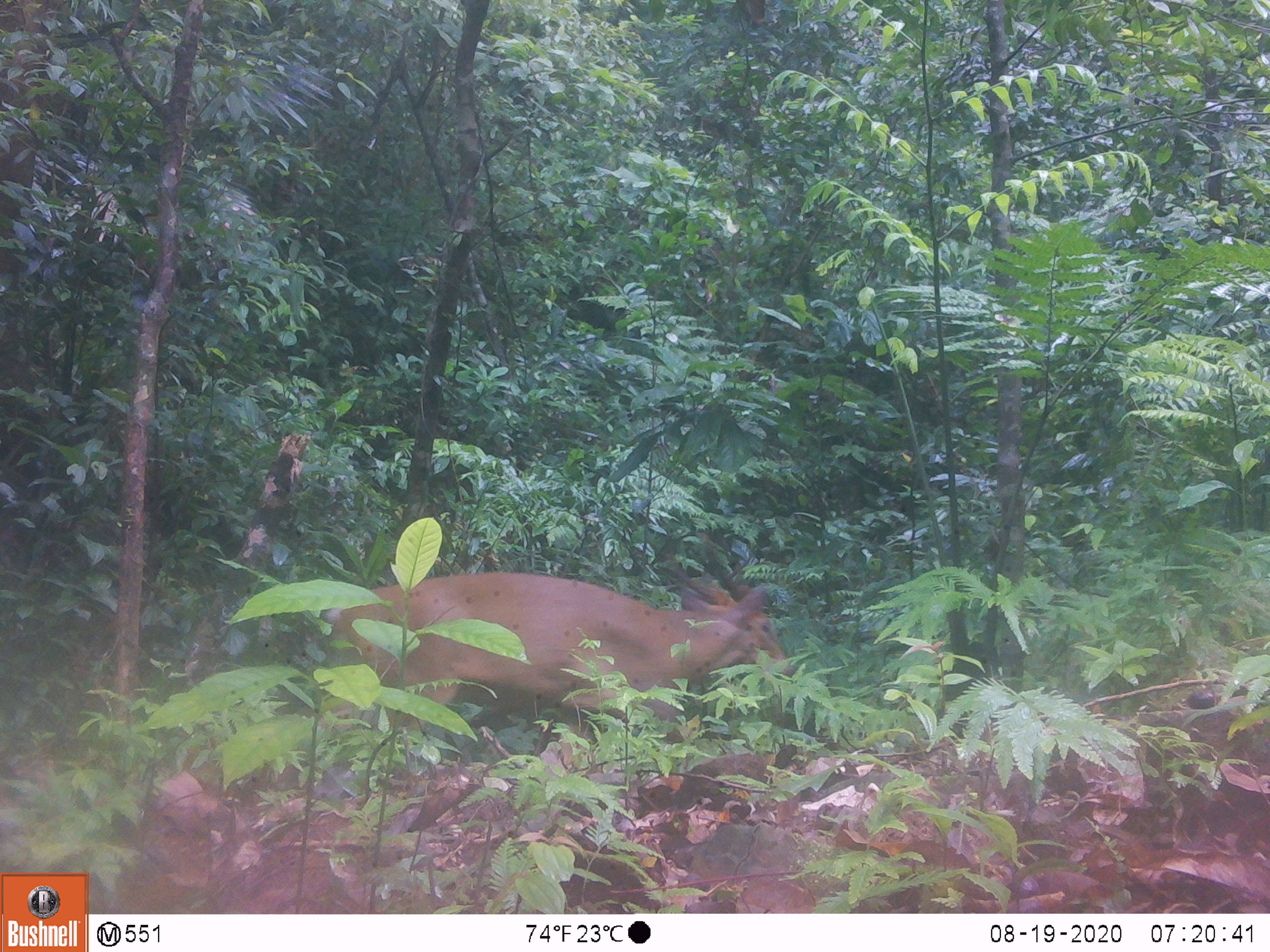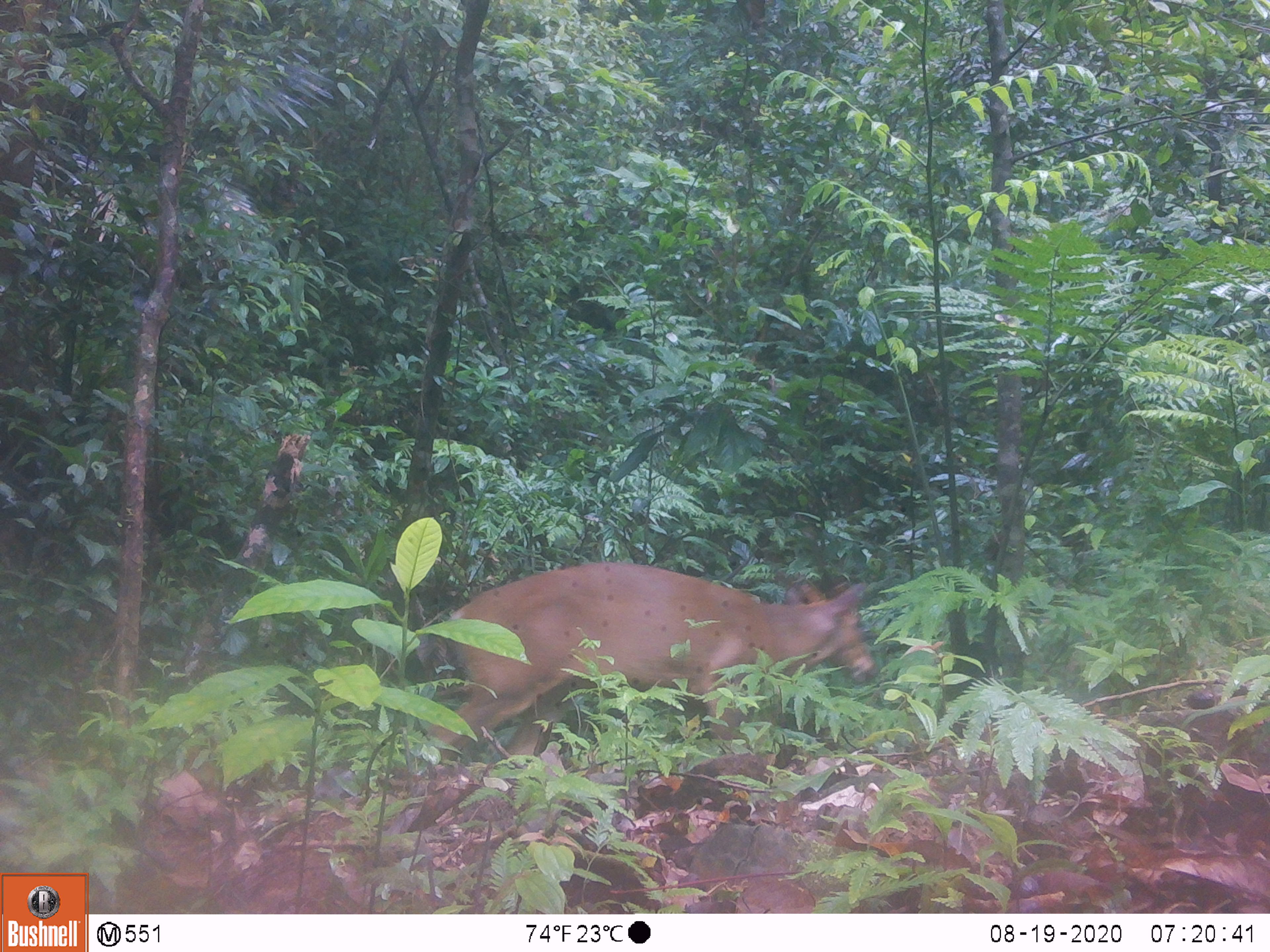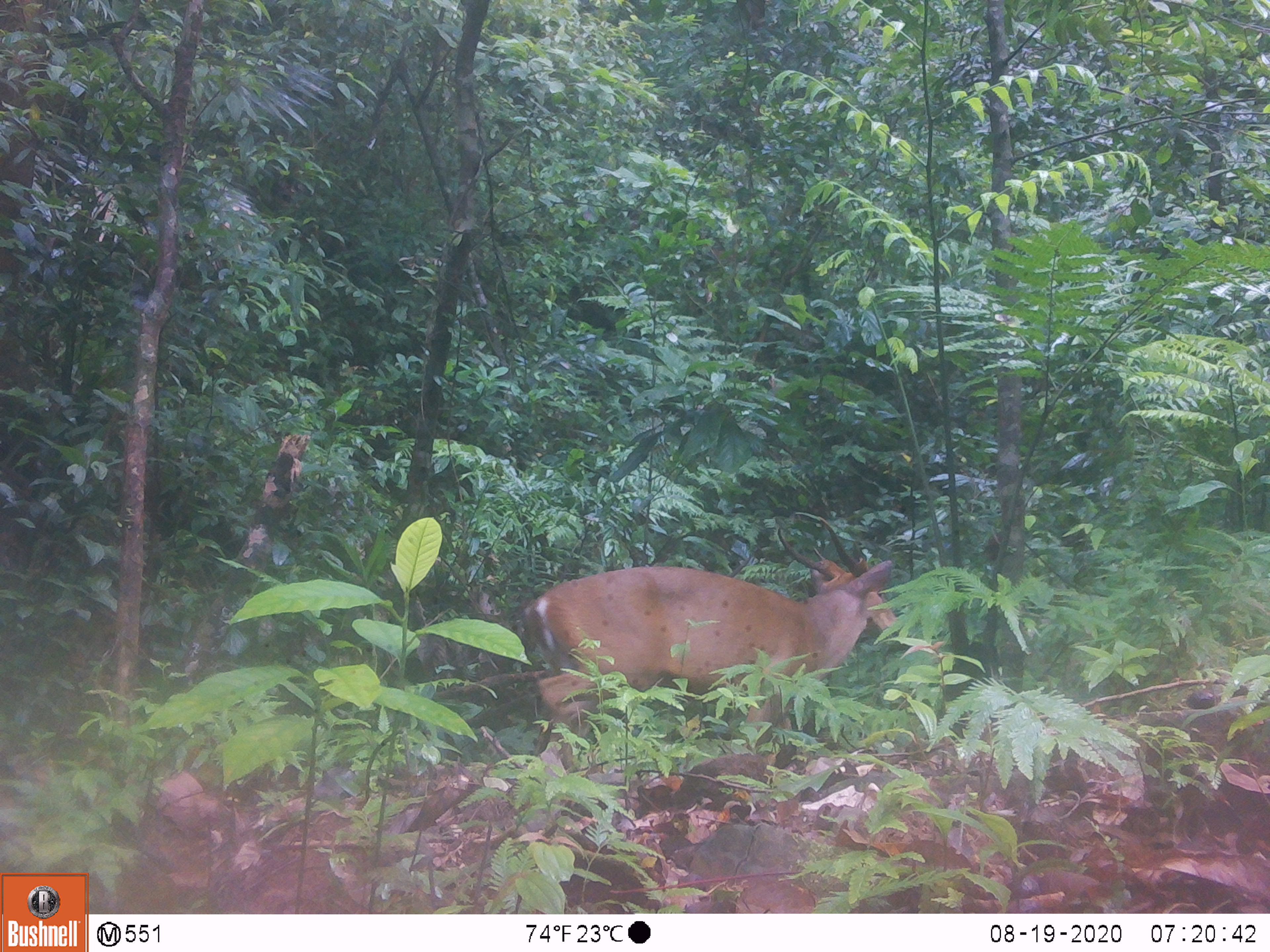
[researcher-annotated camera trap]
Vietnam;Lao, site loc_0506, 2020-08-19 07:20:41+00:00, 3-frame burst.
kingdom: Animalia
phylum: Chordata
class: Mammalia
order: Artiodactyla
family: Cervidae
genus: Muntiacus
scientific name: Muntiacus vuquangensis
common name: large-antlered muntjac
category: large antlered muntjac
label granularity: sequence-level